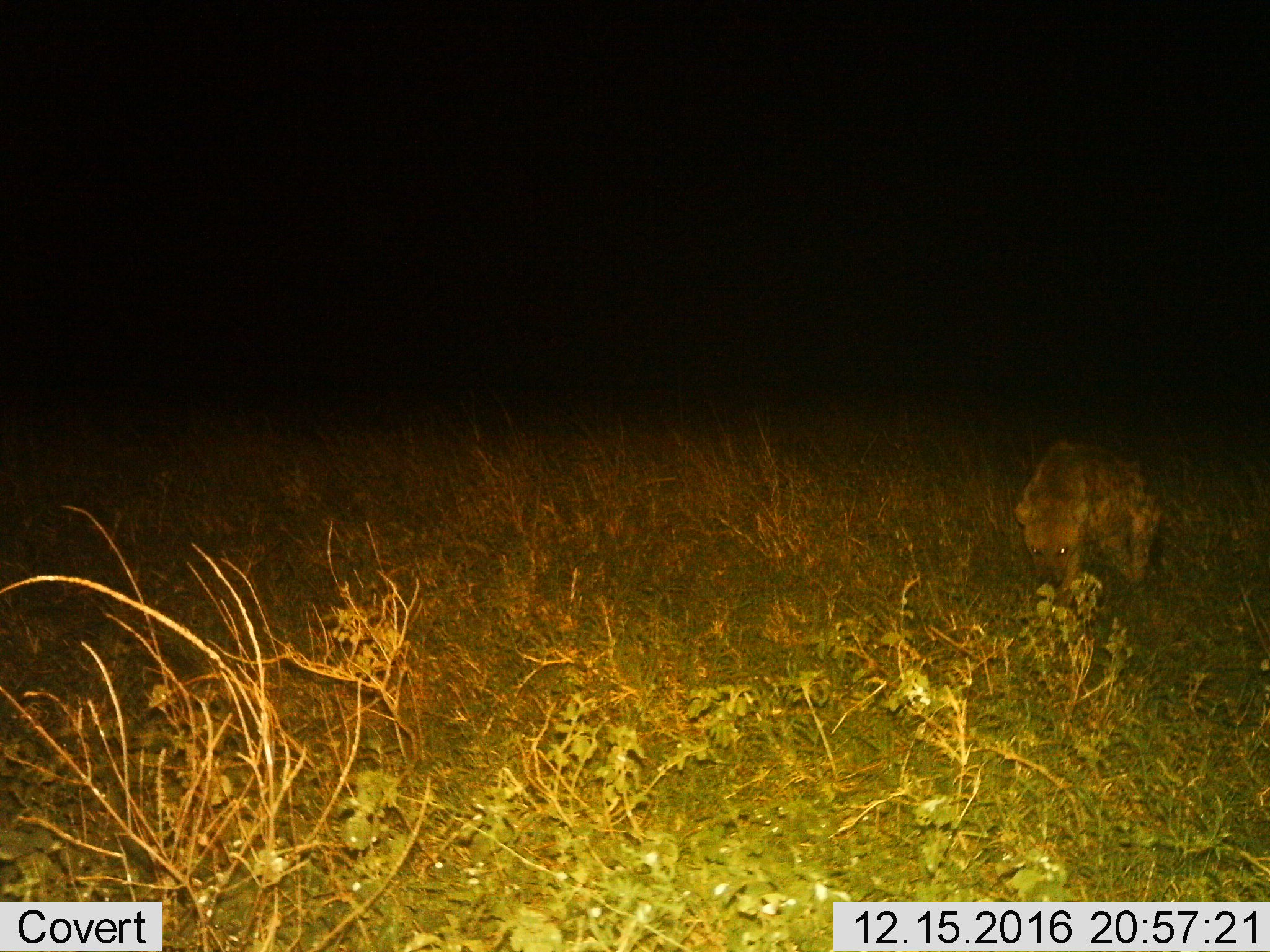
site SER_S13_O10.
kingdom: Animalia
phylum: Chordata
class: Mammalia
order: Carnivora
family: Hyaenidae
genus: Crocuta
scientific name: Crocuta crocuta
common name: spotted hyena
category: hyenaspotted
Hyenaspotted (spotted hyena) (Crocuta crocuta), count 1. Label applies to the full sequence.